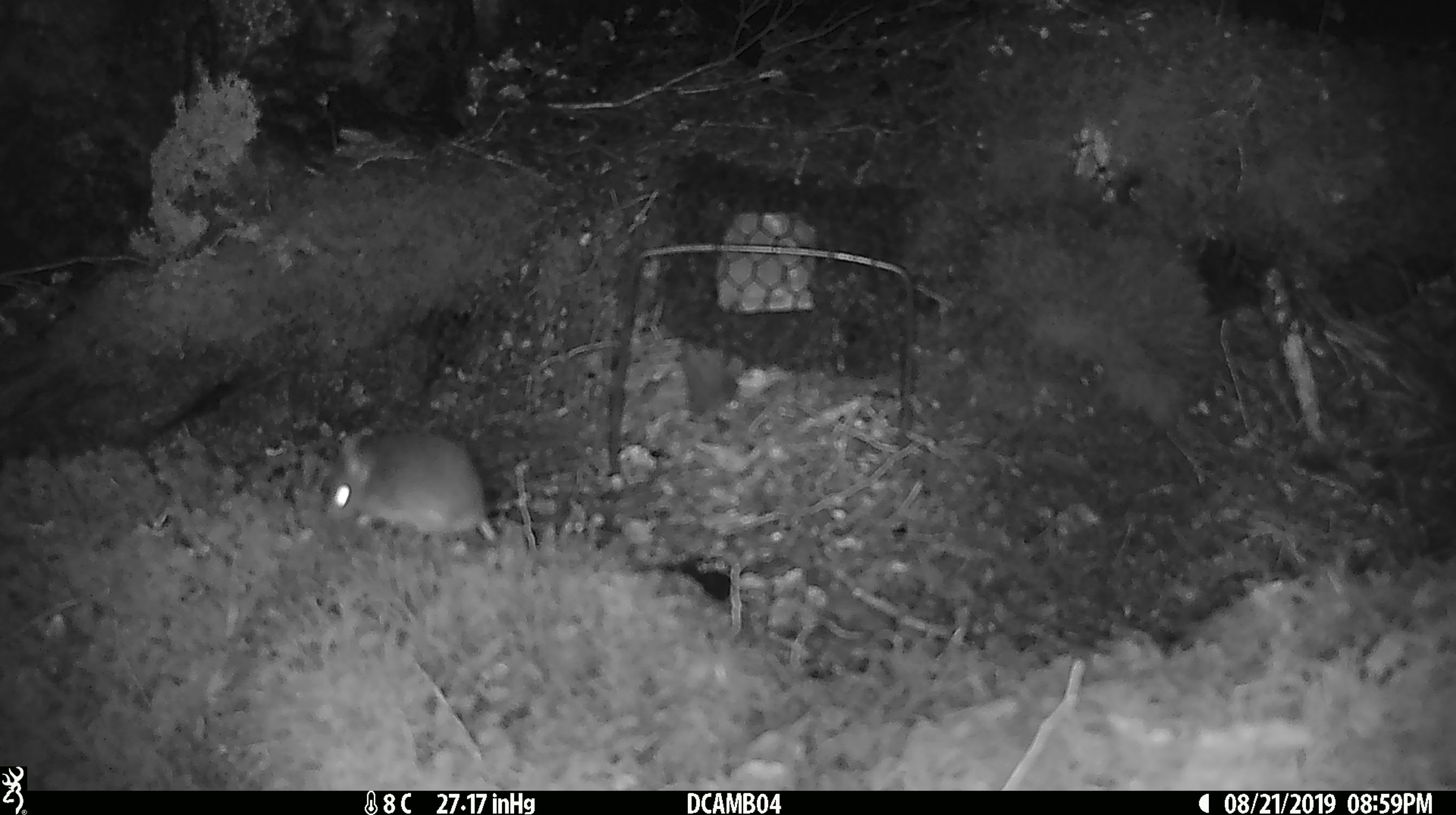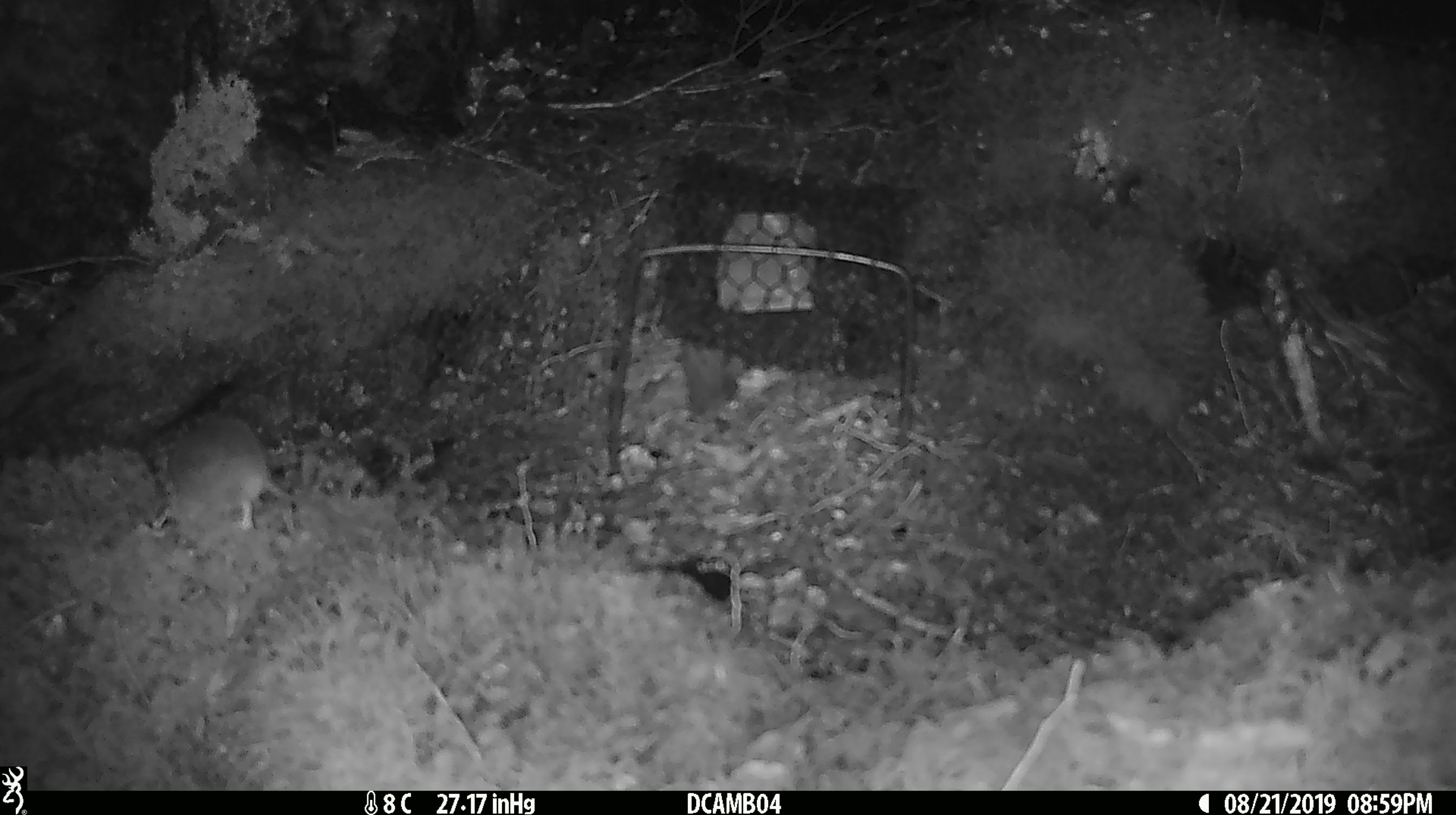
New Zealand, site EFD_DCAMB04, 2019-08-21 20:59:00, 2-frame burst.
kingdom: Animalia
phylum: Chordata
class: Mammalia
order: Rodentia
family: Muridae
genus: Mus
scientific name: Mus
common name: mouse